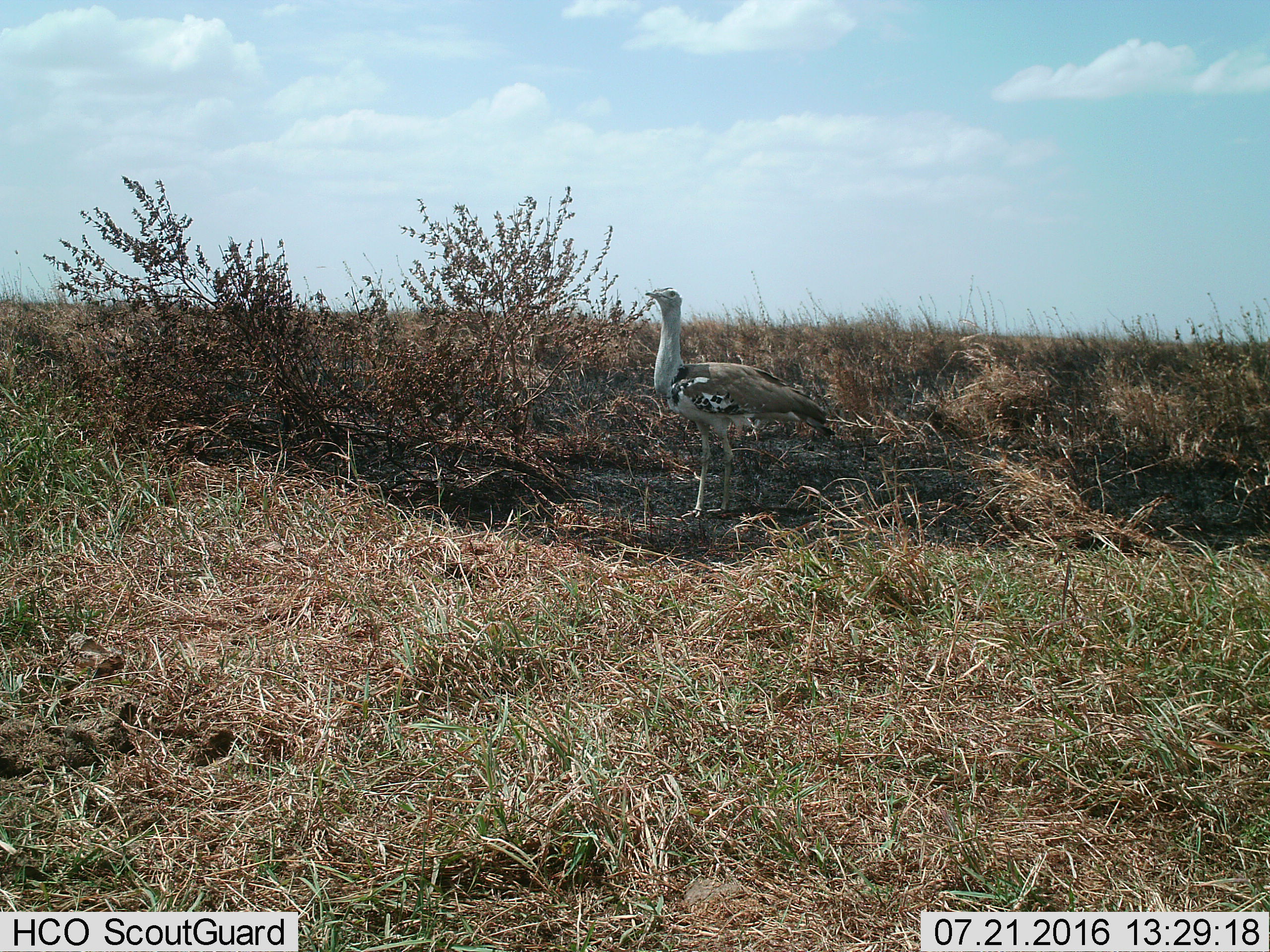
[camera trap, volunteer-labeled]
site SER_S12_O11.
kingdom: Animalia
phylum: Chordata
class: Aves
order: Otidiformes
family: Otididae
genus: Ardeotis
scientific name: Ardeotis kori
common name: kori bustard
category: bustardkori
Bustardkori (kori bustard) (Ardeotis kori), count 1. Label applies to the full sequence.